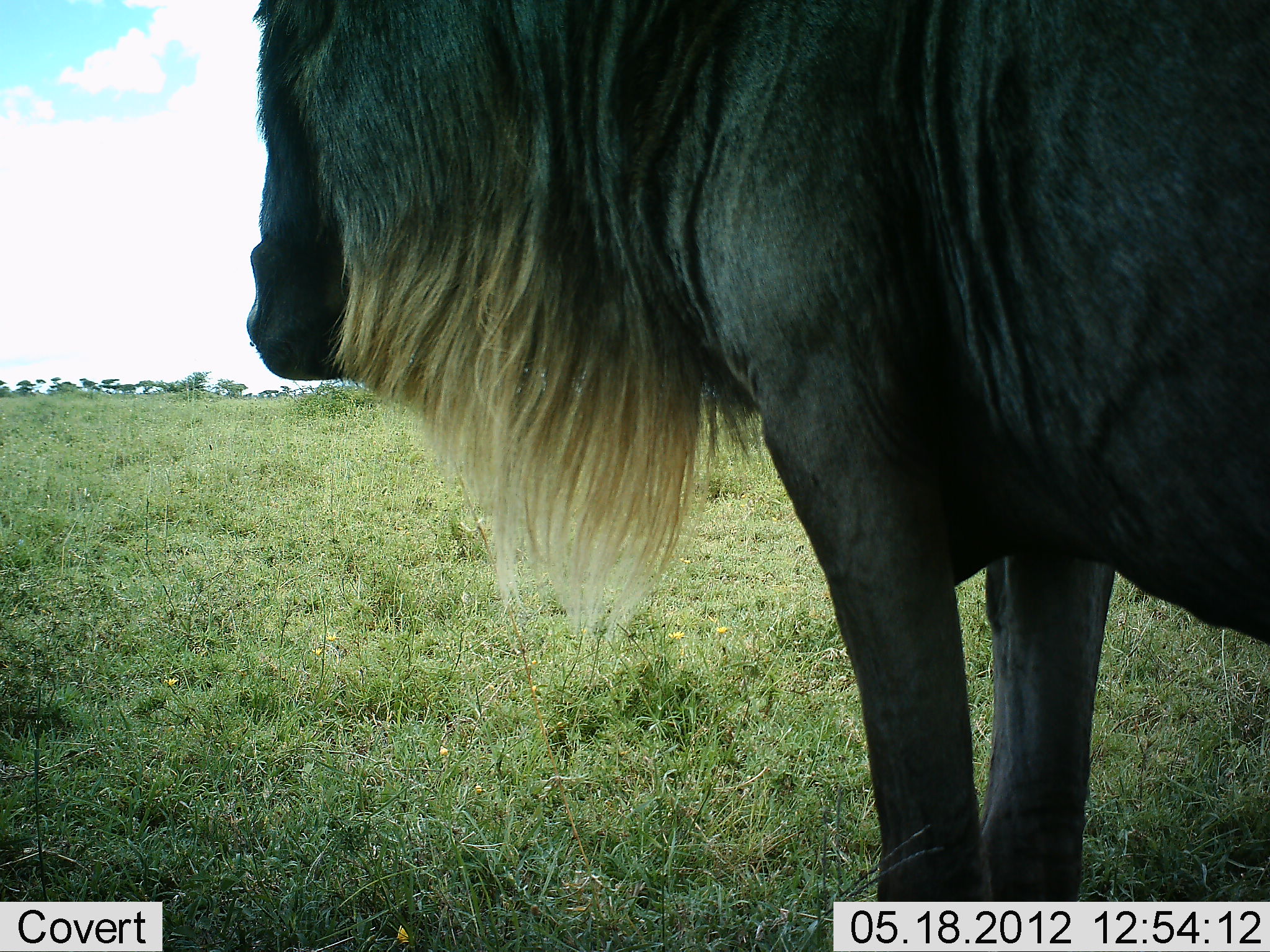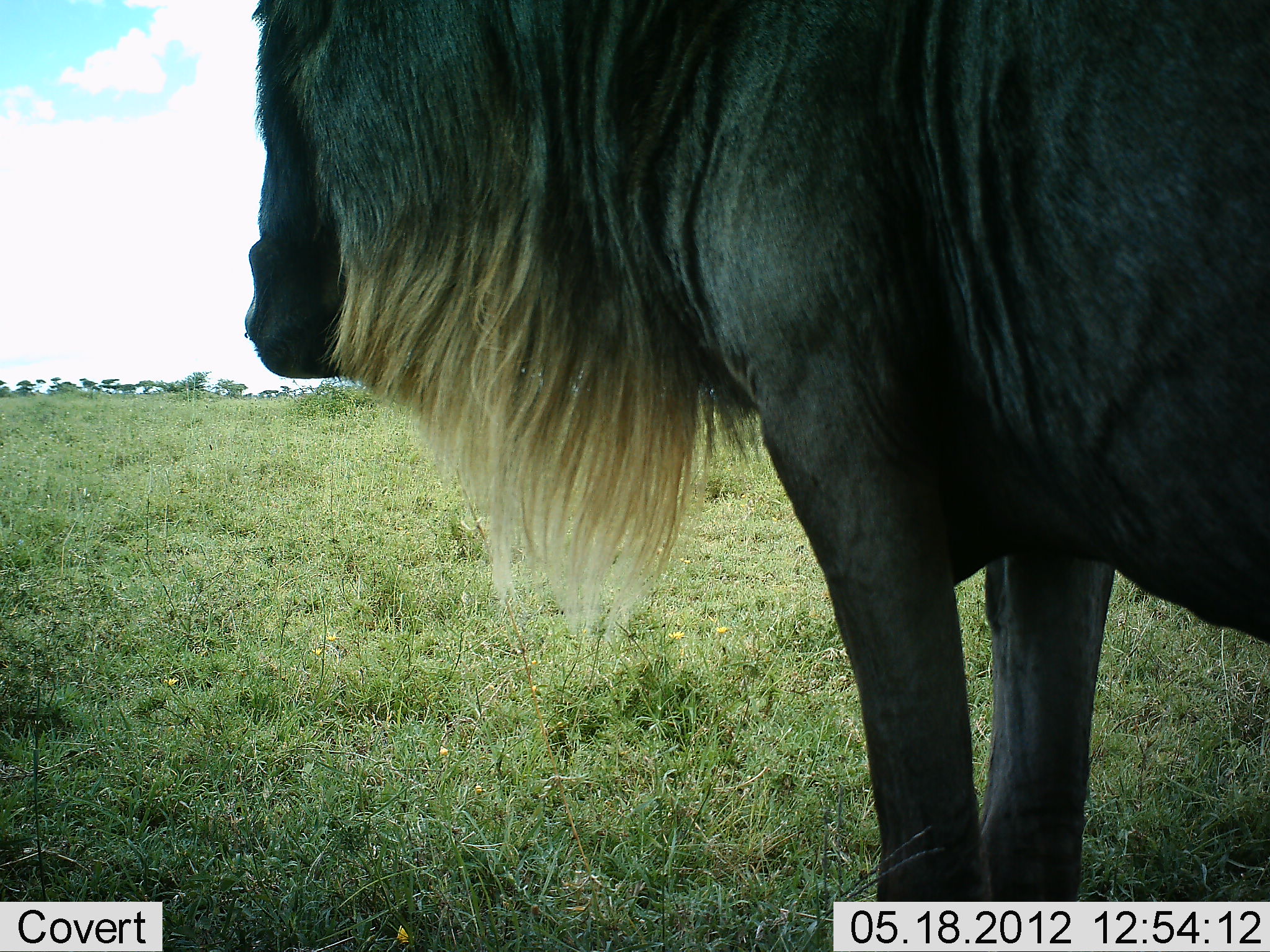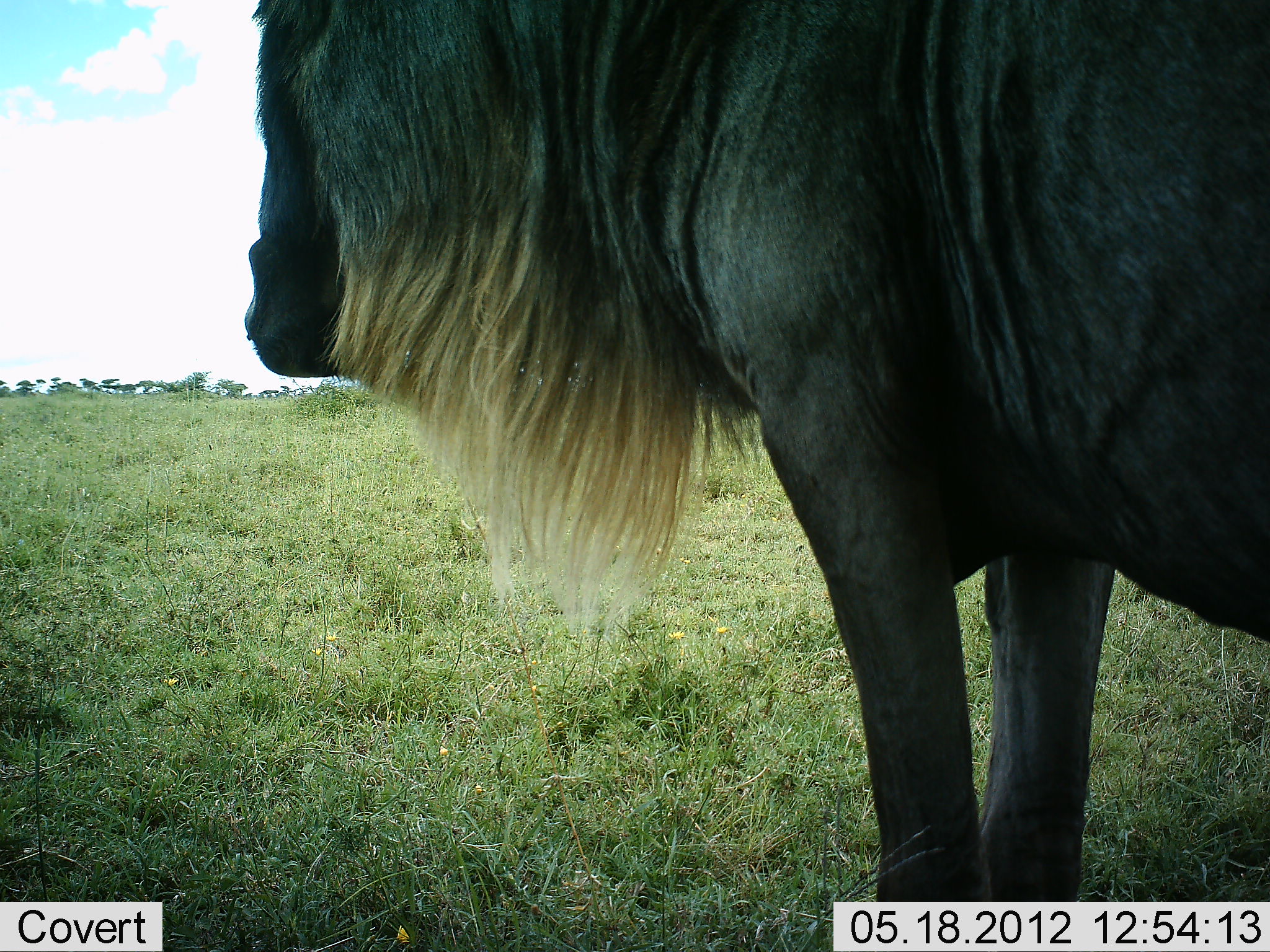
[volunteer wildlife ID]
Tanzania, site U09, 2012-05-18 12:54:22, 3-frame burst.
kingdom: Animalia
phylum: Chordata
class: Mammalia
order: Artiodactyla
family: Bovidae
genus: Connochaetes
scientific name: Connochaetes taurinus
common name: blue wildebeest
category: wildebeest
Wildebeest (blue wildebeest) (Connochaetes taurinus), count 1. Behavior (volunteer vote fractions): standing 100%, resting 0%, moving 0%, interacting 0%. Young present (vote fraction): 0%. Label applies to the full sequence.